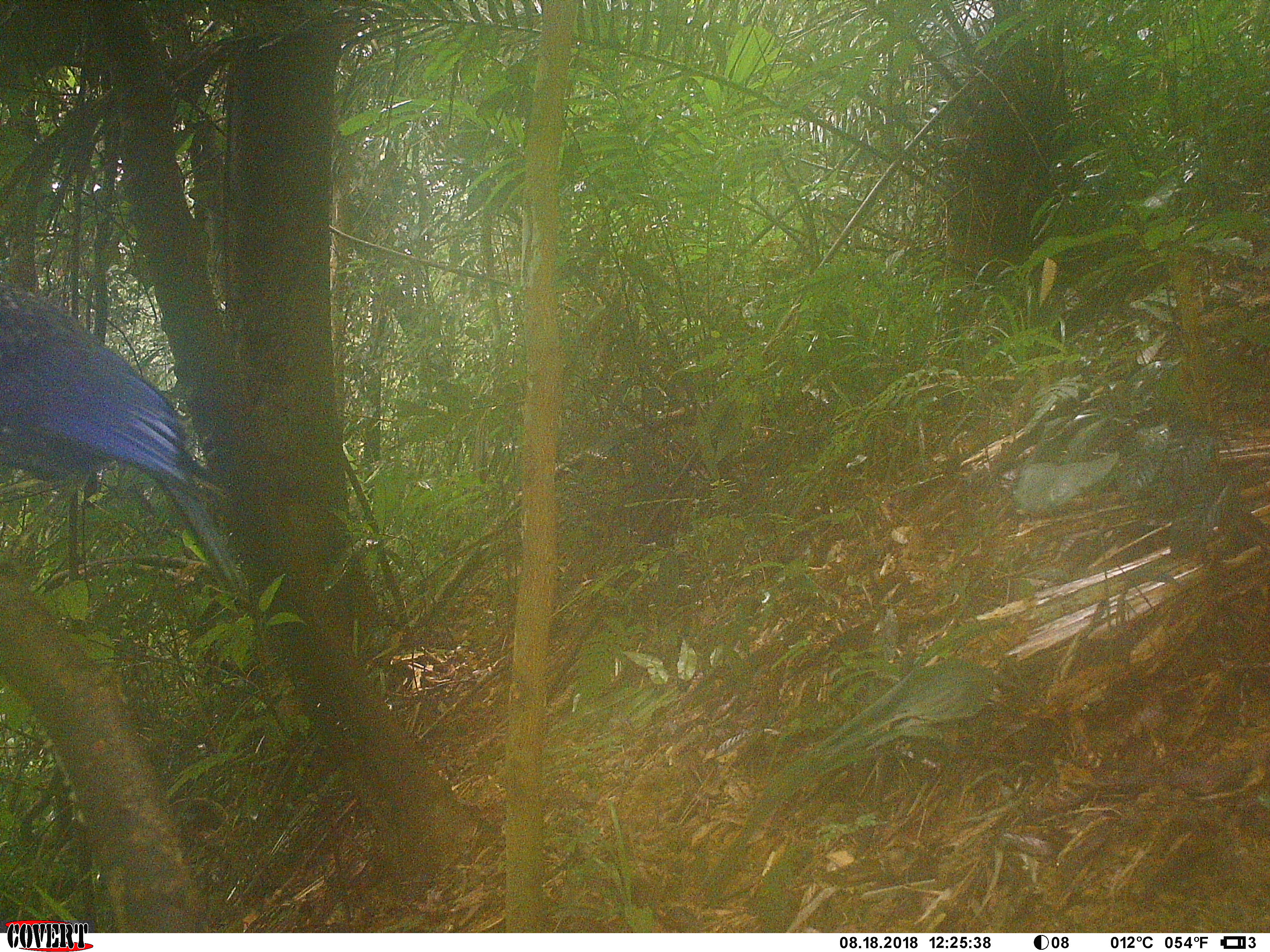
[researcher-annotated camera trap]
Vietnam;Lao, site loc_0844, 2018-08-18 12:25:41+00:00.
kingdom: Animalia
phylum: Chordata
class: Aves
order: Passeriformes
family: Muscicapidae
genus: Myophonus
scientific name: Myophonus caeruleus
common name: blue whistling thrush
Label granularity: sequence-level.